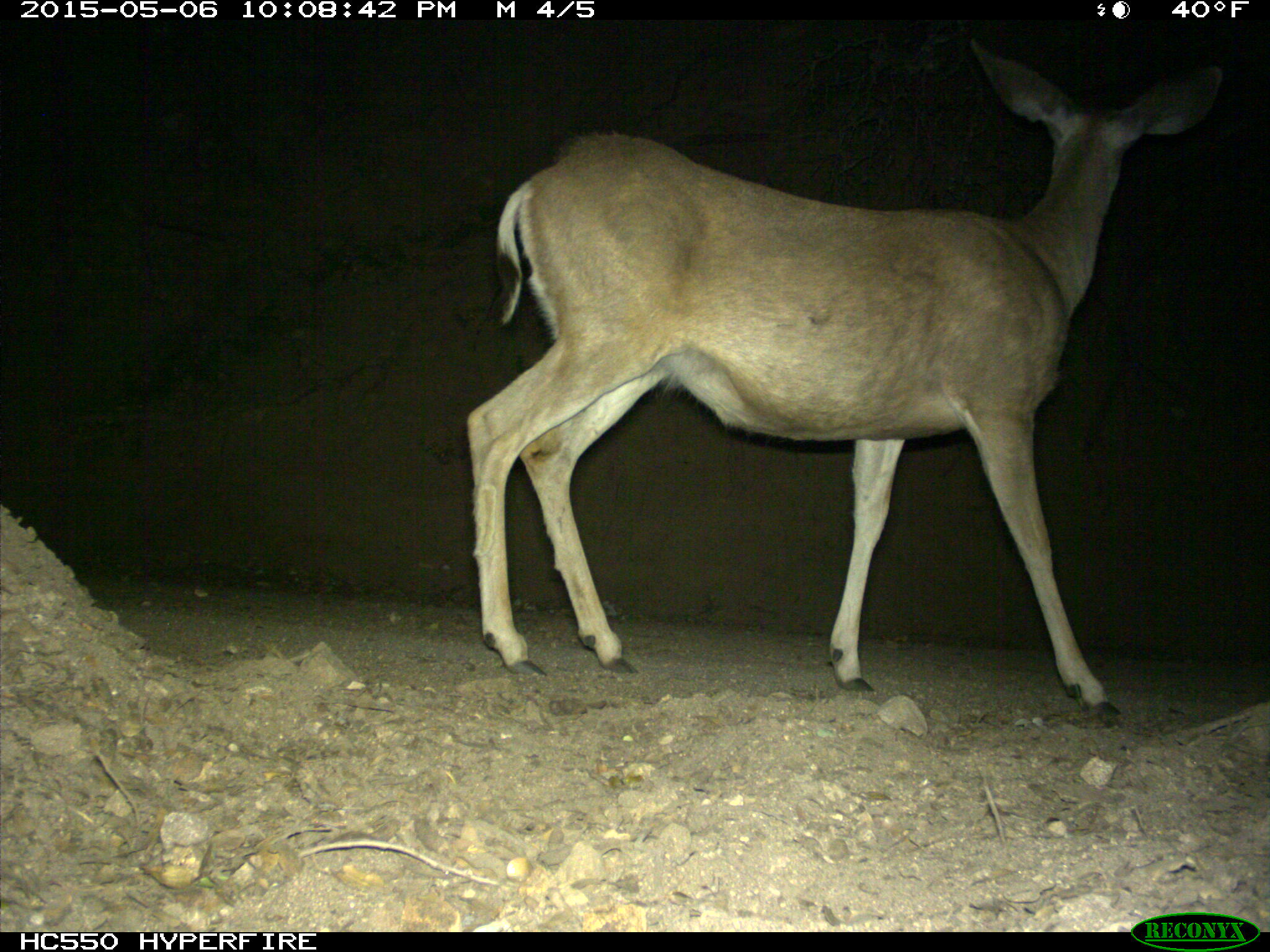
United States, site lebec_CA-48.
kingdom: Animalia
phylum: Chordata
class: Mammalia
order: Artiodactyla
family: Cervidae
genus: Odocoileus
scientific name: Odocoileus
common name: deer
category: unidentified deer